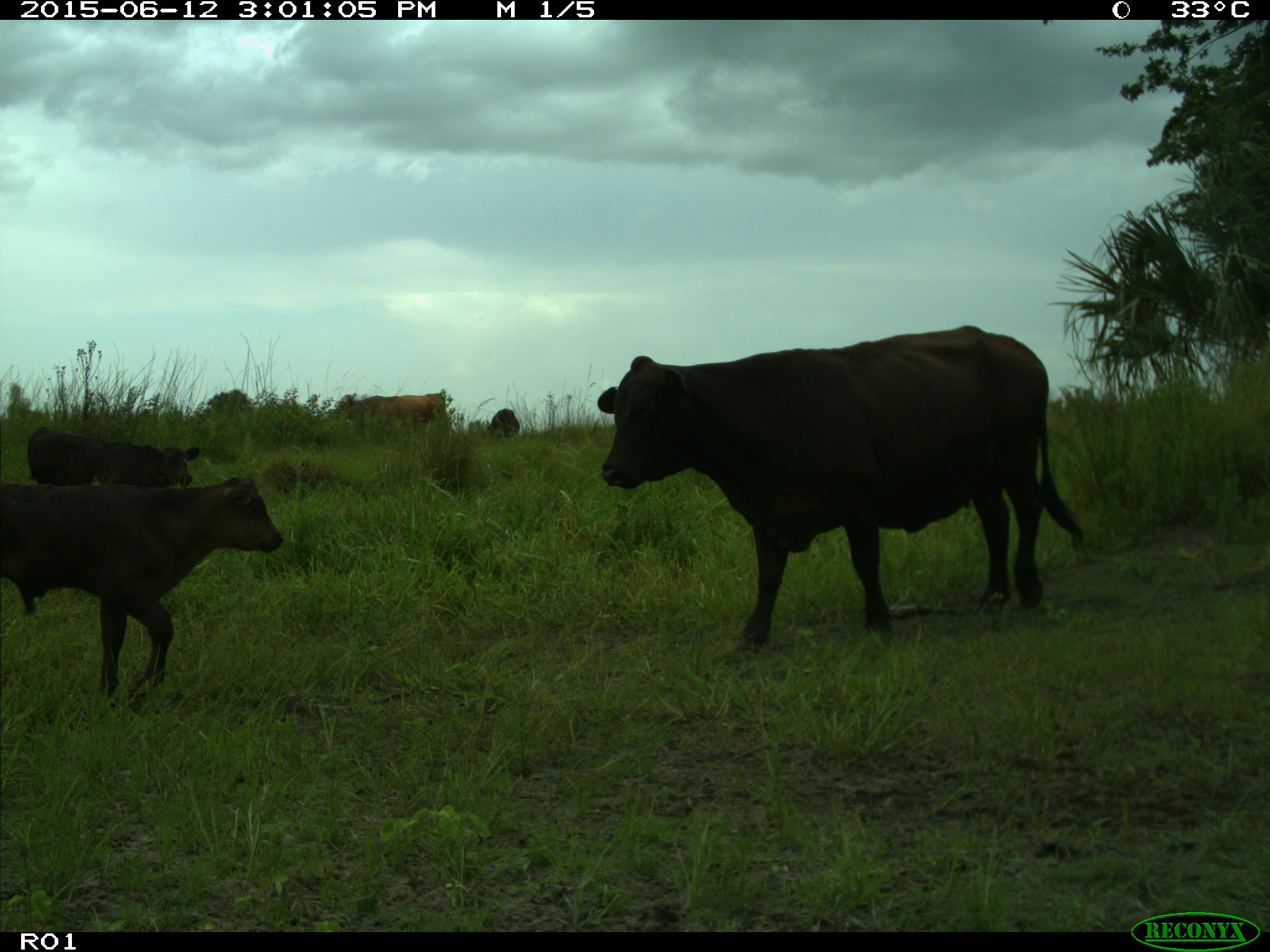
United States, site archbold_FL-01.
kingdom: Animalia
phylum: Chordata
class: Mammalia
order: Artiodactyla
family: Bovidae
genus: Bos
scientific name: Bos taurus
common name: domestic cow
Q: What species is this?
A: Bos taurus (domestic cow).